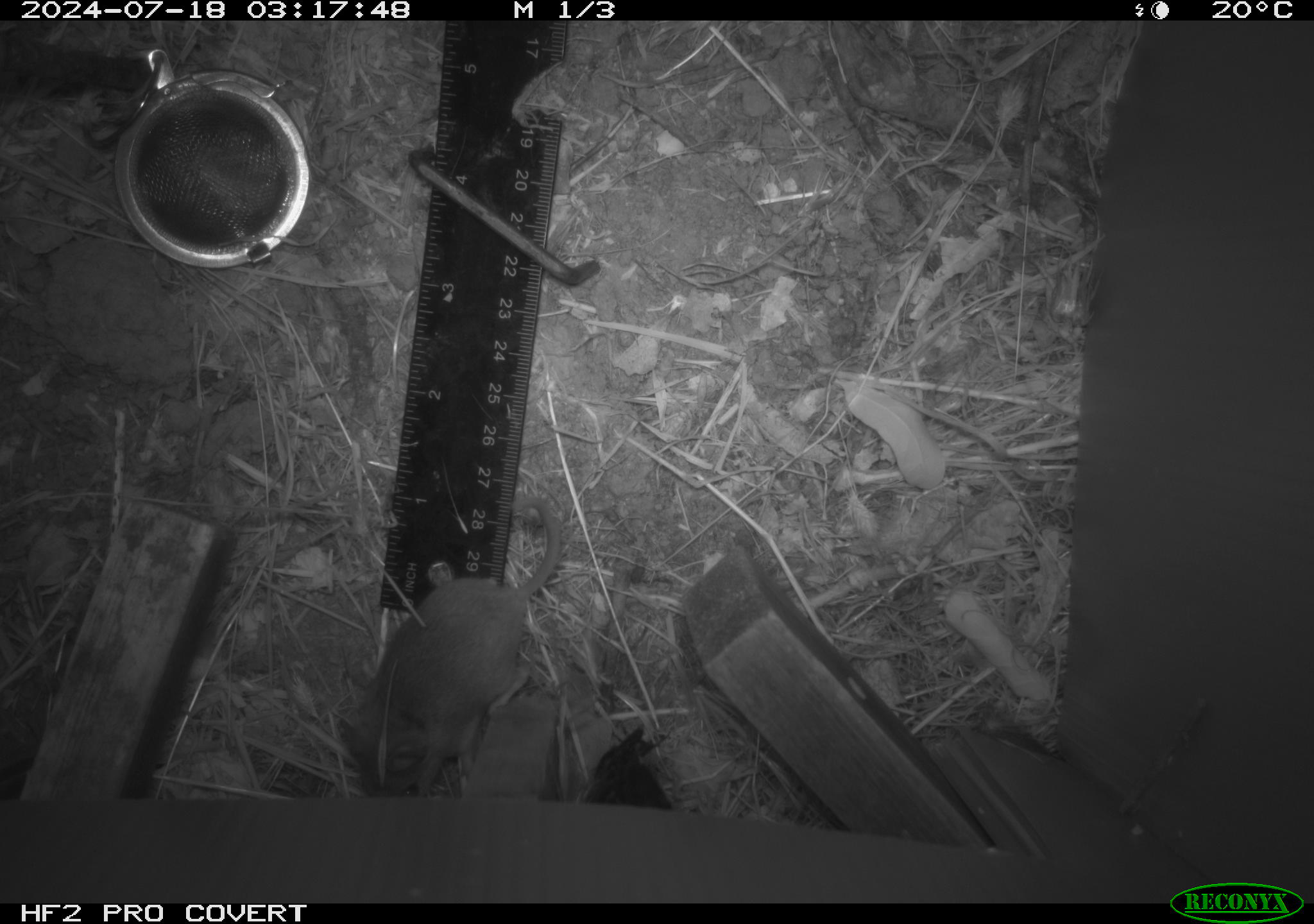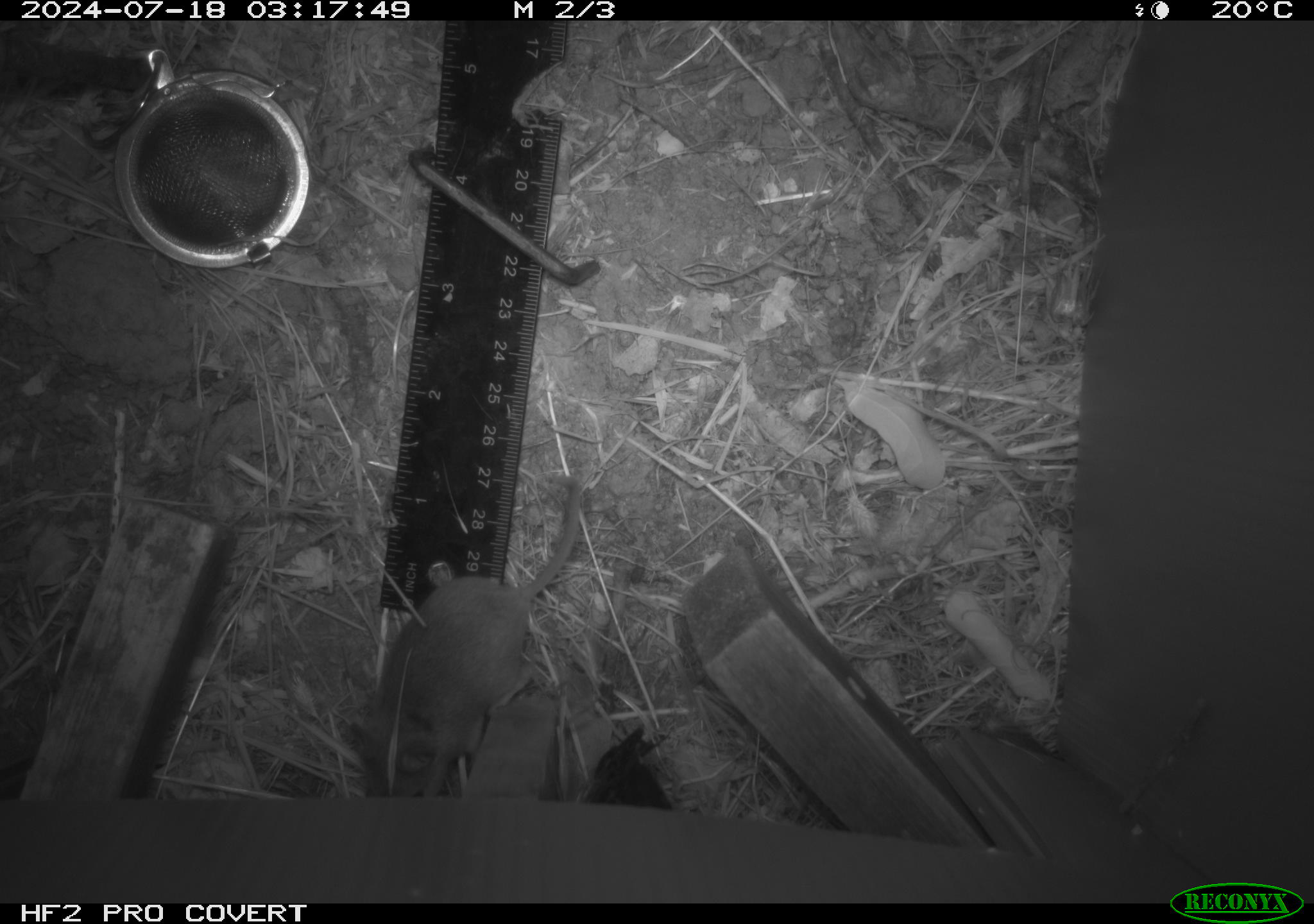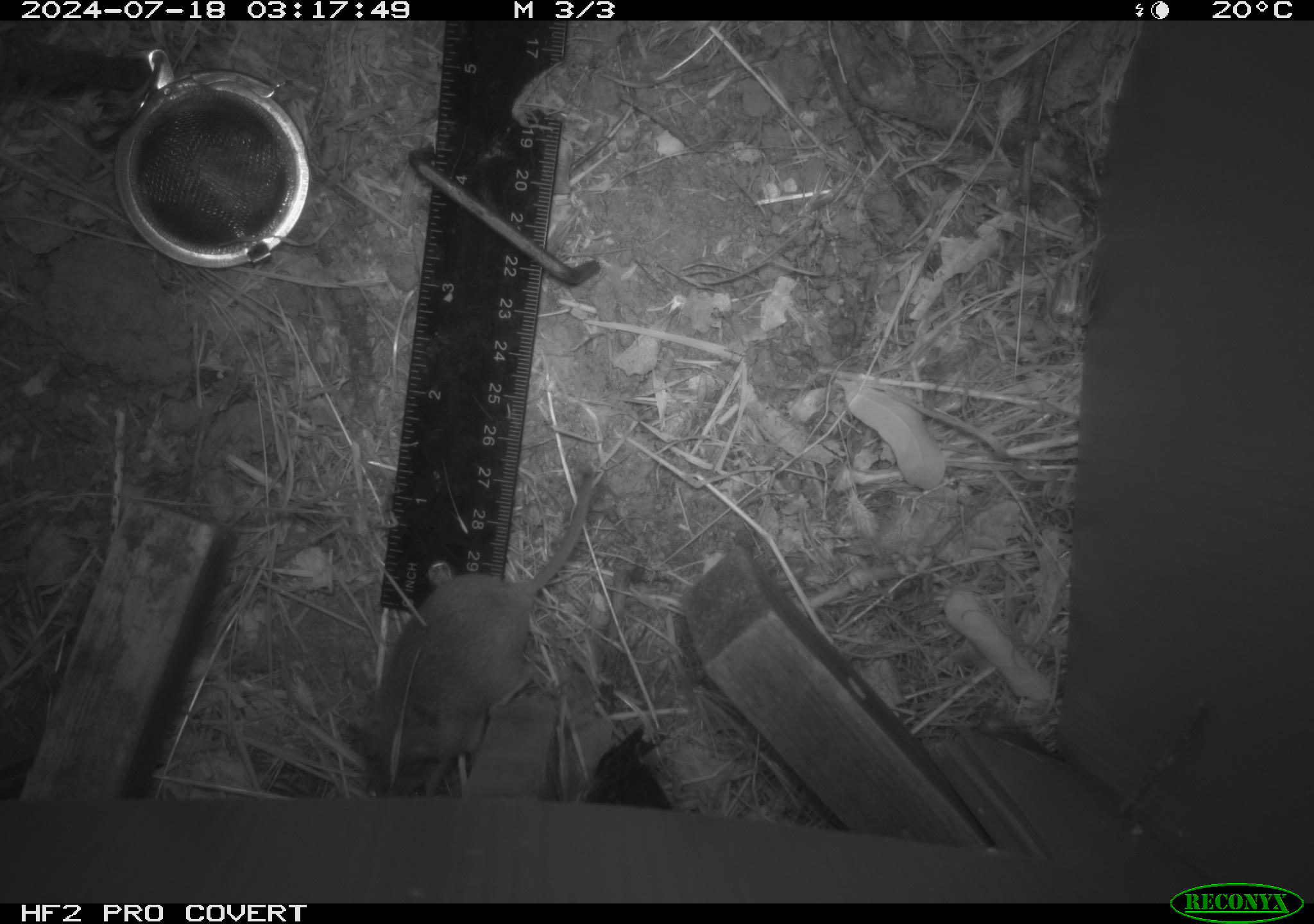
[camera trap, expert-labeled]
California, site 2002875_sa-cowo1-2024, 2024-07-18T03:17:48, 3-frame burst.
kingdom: Animalia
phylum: Chordata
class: Mammalia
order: Rodentia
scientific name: Rodentia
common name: mouse species